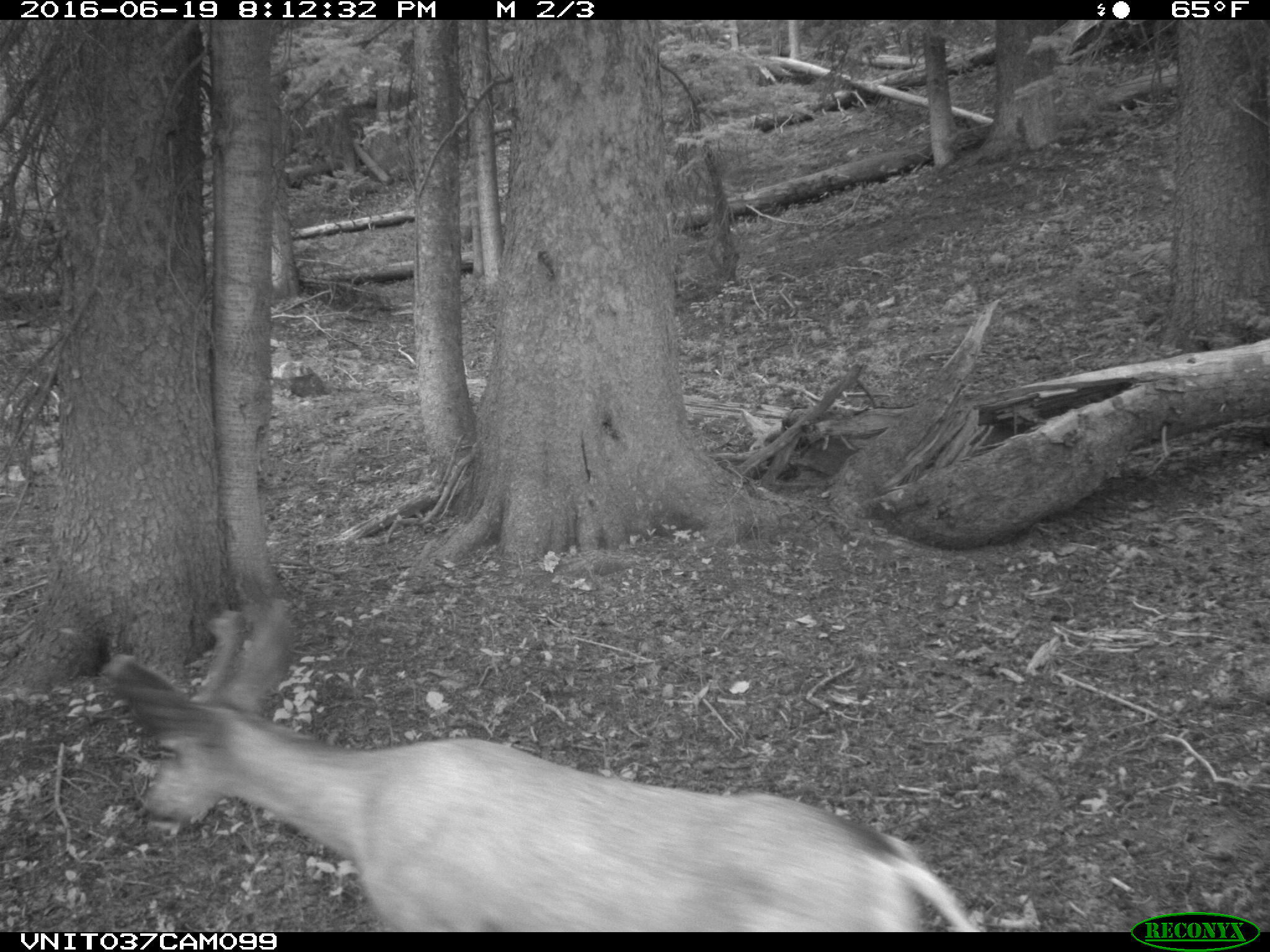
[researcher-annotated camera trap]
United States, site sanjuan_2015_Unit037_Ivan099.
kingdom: Animalia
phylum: Chordata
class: Mammalia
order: Artiodactyla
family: Cervidae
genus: Odocoileus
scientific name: Odocoileus hemionus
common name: mule deer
Odocoileus hemionus (mule deer).